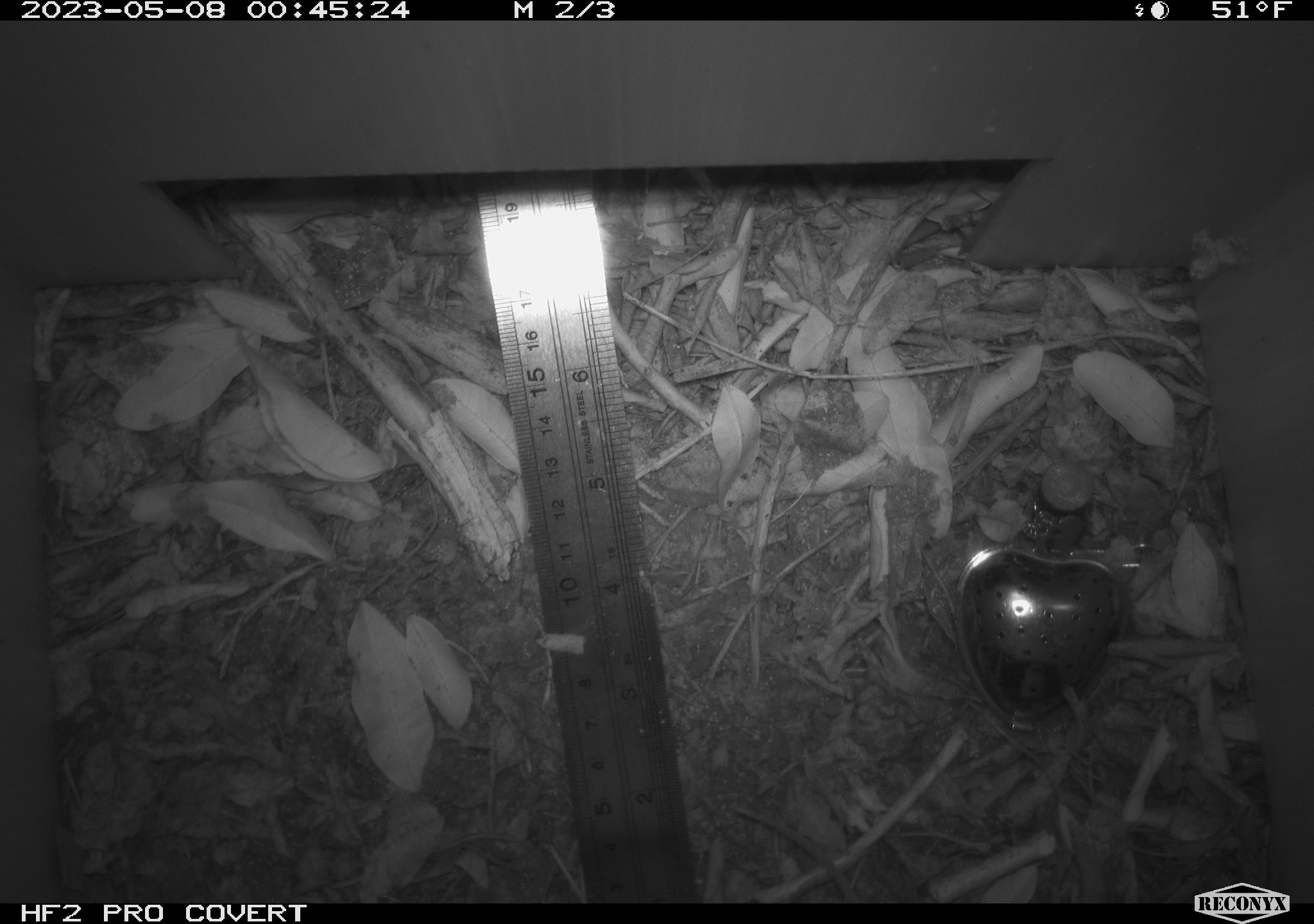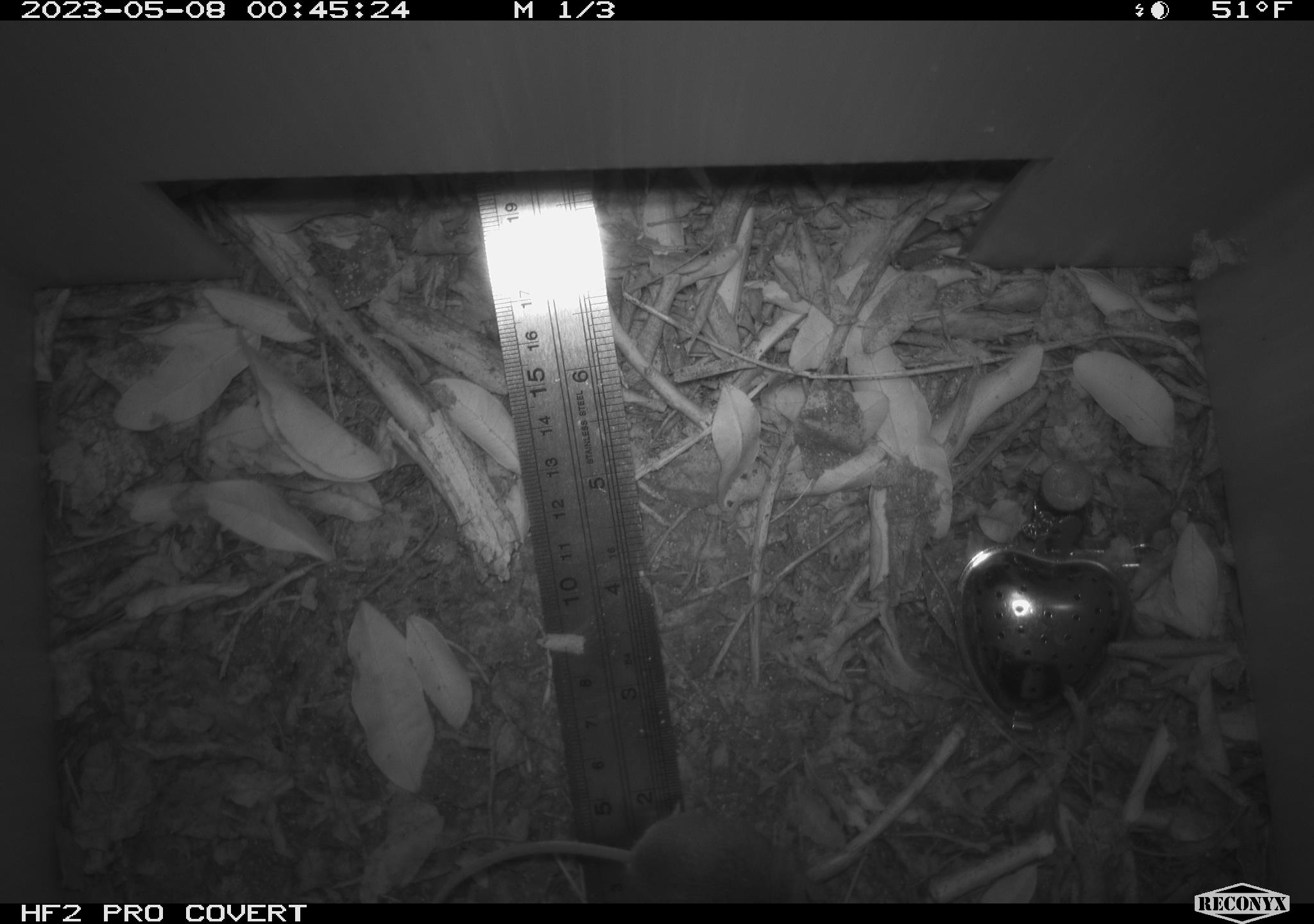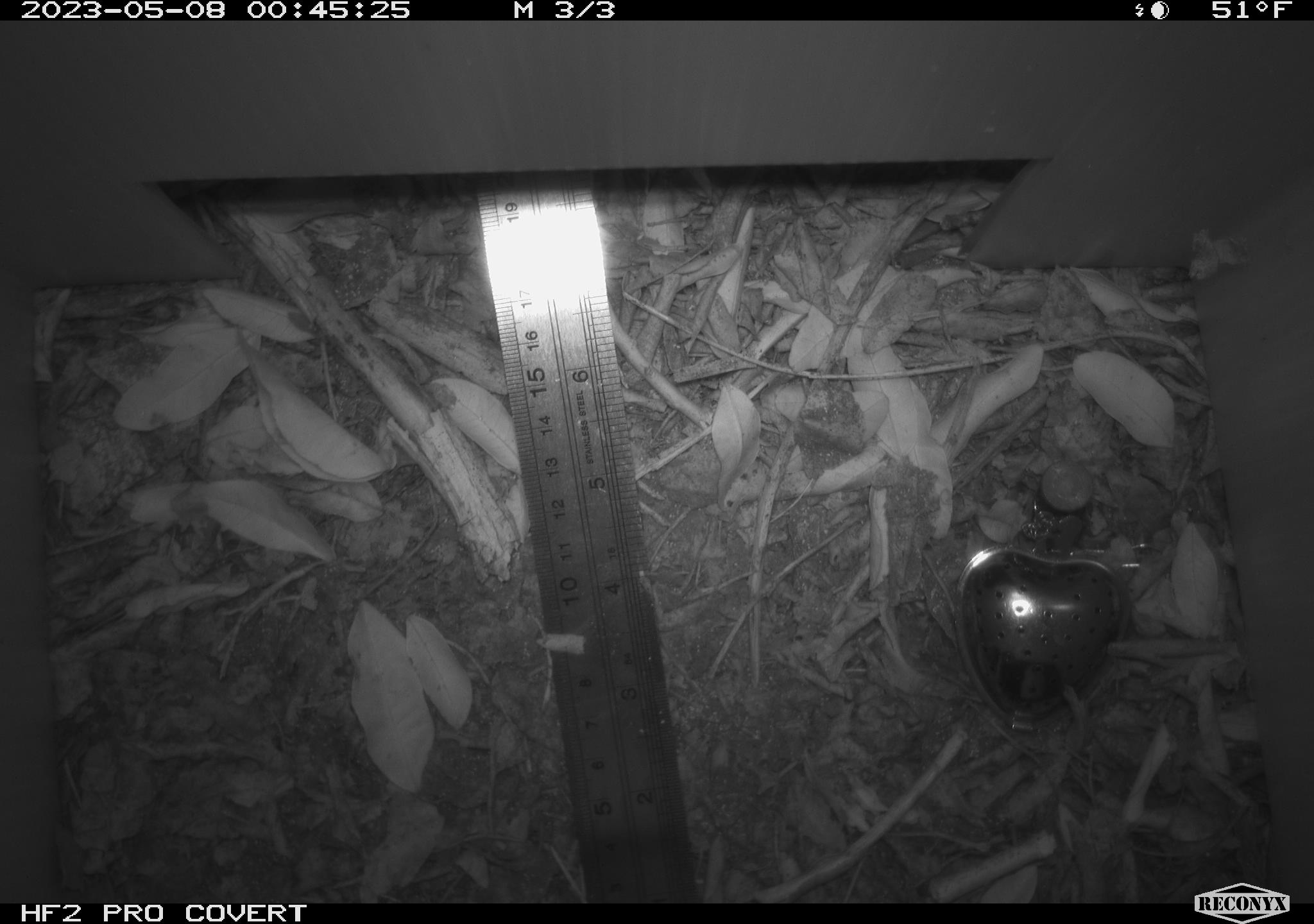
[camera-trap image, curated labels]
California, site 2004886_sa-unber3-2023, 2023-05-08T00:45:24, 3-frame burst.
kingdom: Animalia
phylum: Chordata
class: Mammalia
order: Rodentia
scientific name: Rodentia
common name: mouse species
Mouse species (Rodentia).